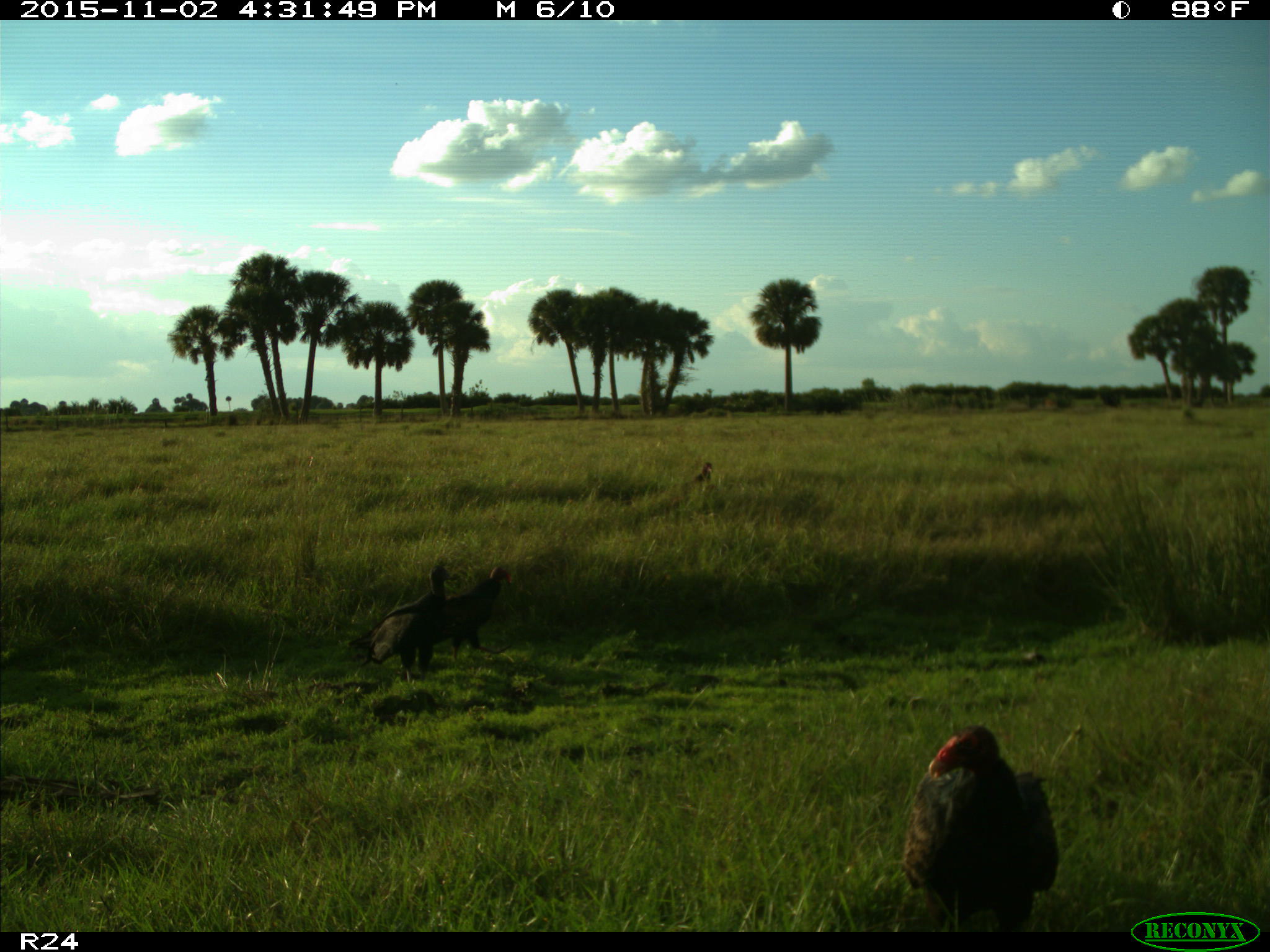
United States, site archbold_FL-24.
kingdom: Animalia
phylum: Chordata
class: Aves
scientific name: Aves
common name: birds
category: unidentified bird